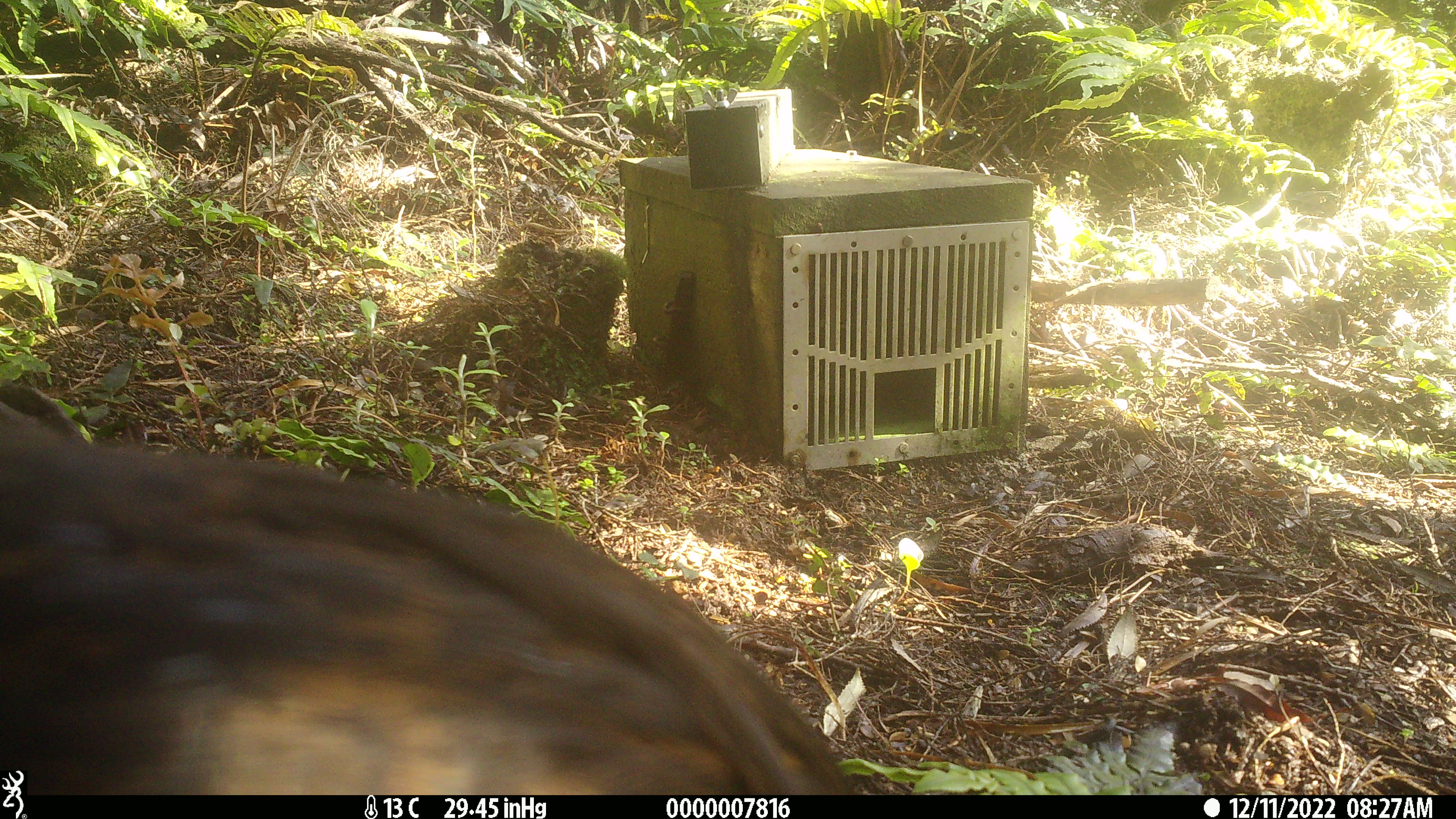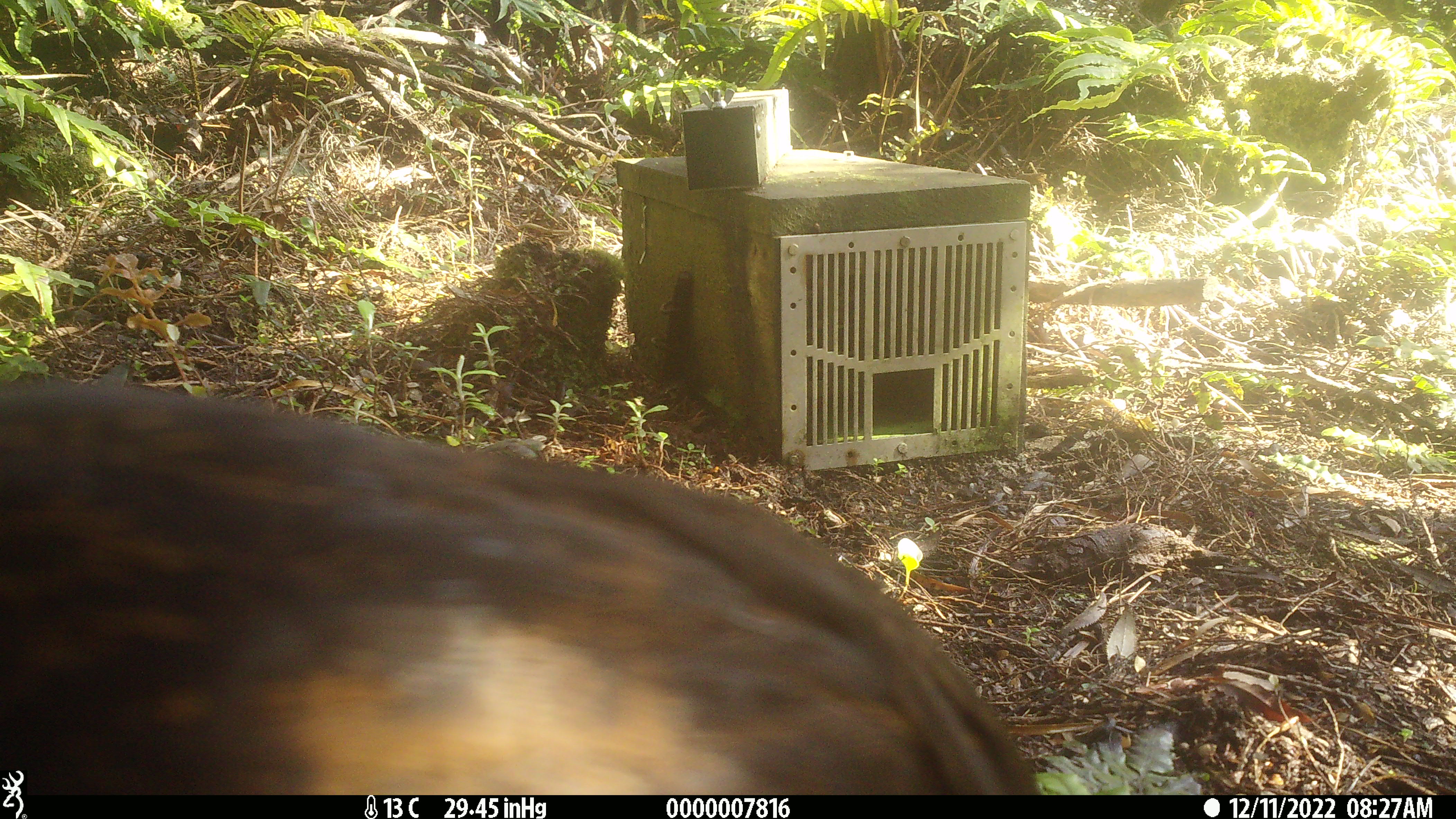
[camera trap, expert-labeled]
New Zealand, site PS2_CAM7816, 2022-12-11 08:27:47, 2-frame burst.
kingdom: Animalia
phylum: Chordata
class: Aves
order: Gruiformes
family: Rallidae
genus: Gallirallus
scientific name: Gallirallus australis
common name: weka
Weka (Gallirallus australis).